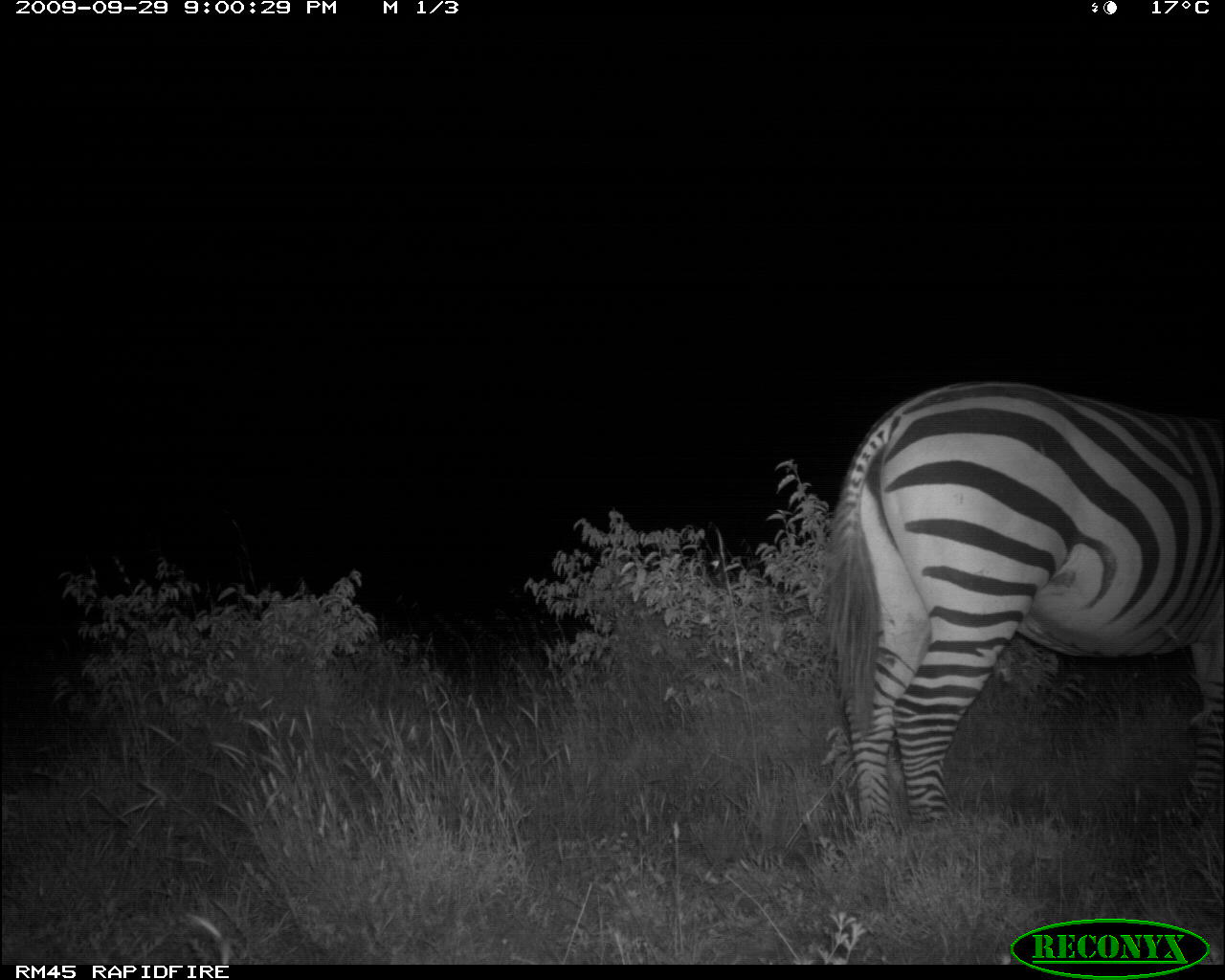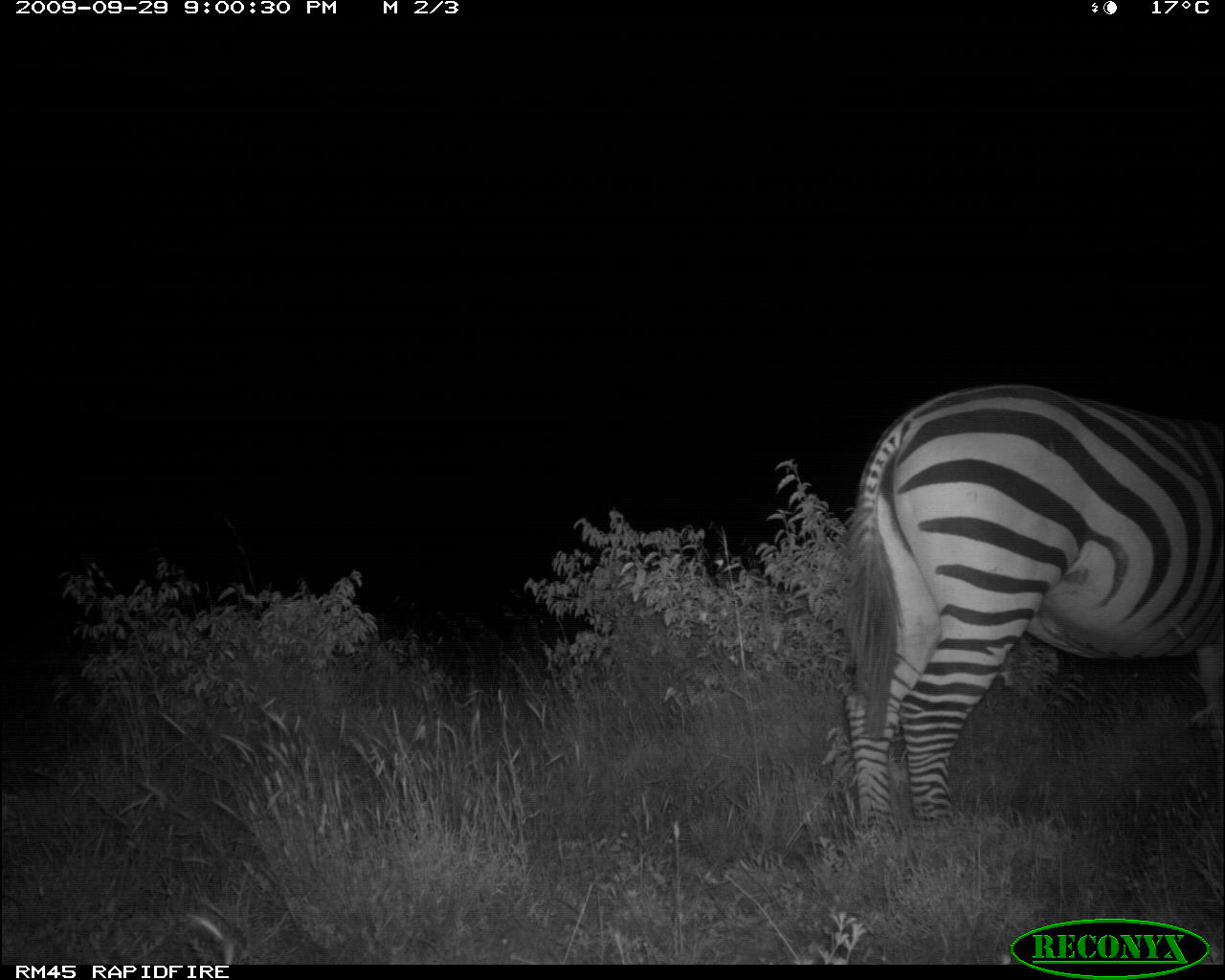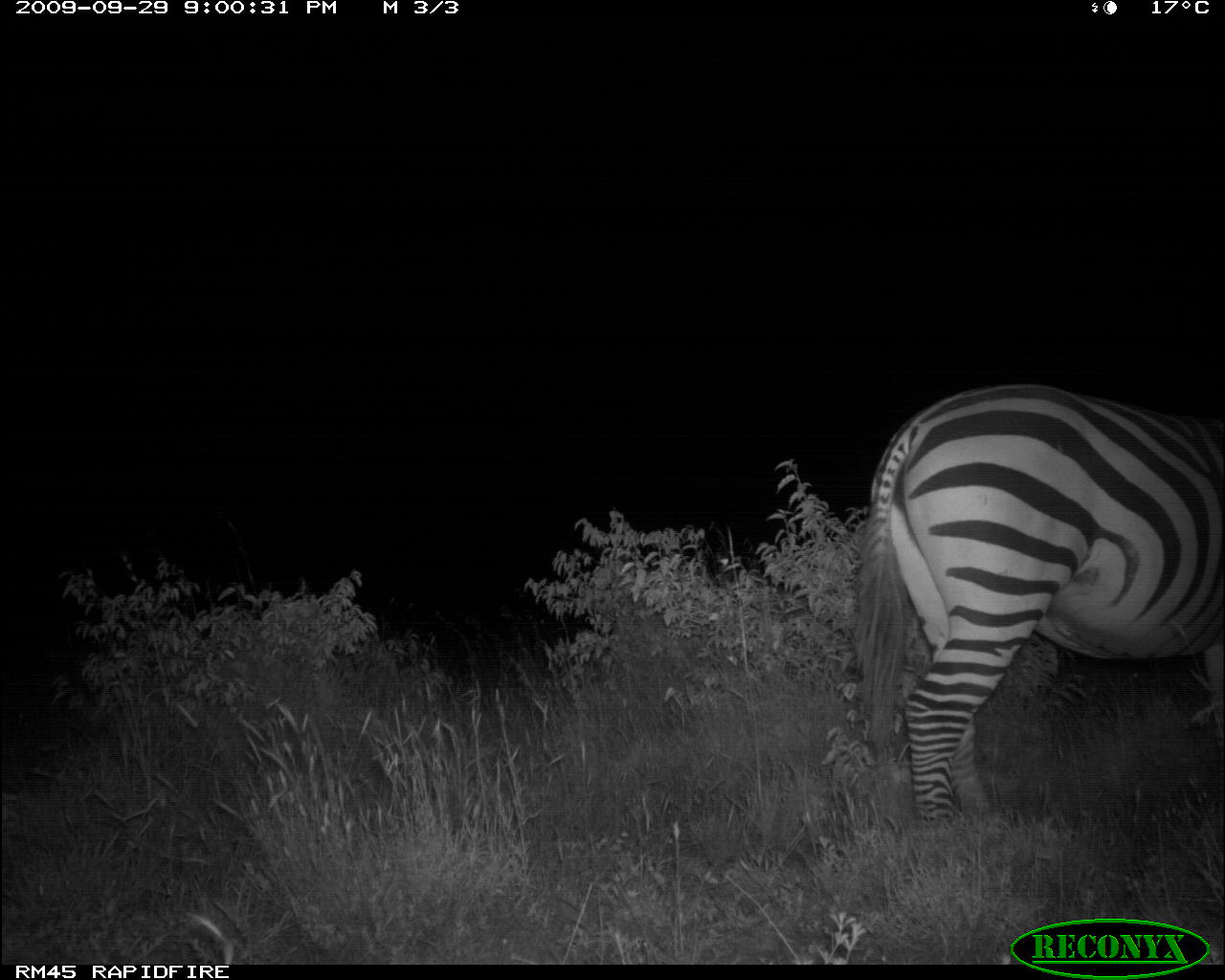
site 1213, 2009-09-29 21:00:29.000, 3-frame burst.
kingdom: Animalia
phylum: Chordata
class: Mammalia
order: Perissodactyla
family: Equidae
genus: Equus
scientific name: Equus quagga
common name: plains zebra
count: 1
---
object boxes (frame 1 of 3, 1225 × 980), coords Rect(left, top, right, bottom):
equus quagga: Rect(818, 377, 1220, 844)